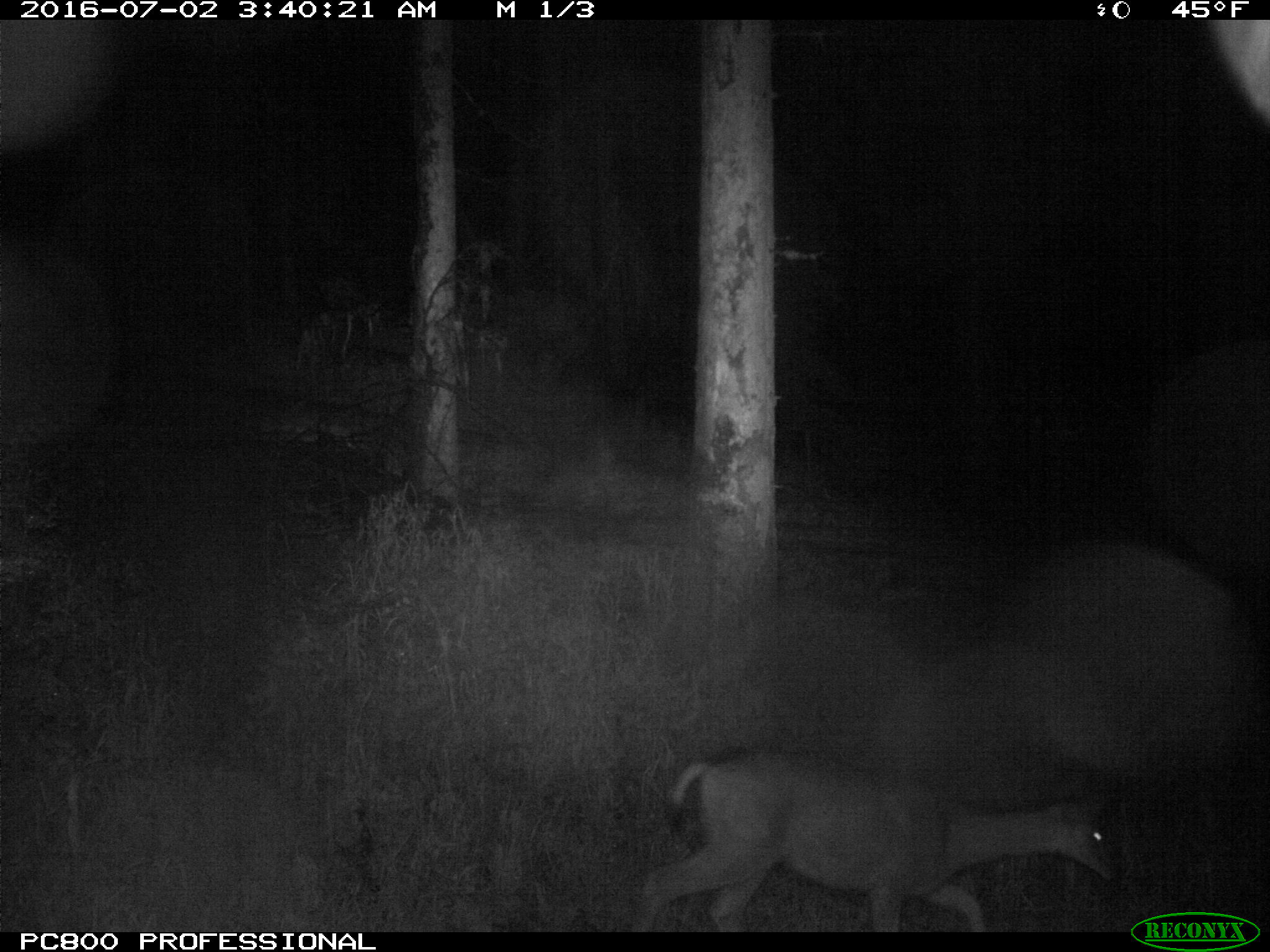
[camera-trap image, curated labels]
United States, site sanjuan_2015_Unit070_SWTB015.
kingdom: Animalia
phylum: Chordata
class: Mammalia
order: Artiodactyla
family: Cervidae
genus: Odocoileus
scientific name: Odocoileus hemionus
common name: mule deer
Odocoileus hemionus (mule deer).